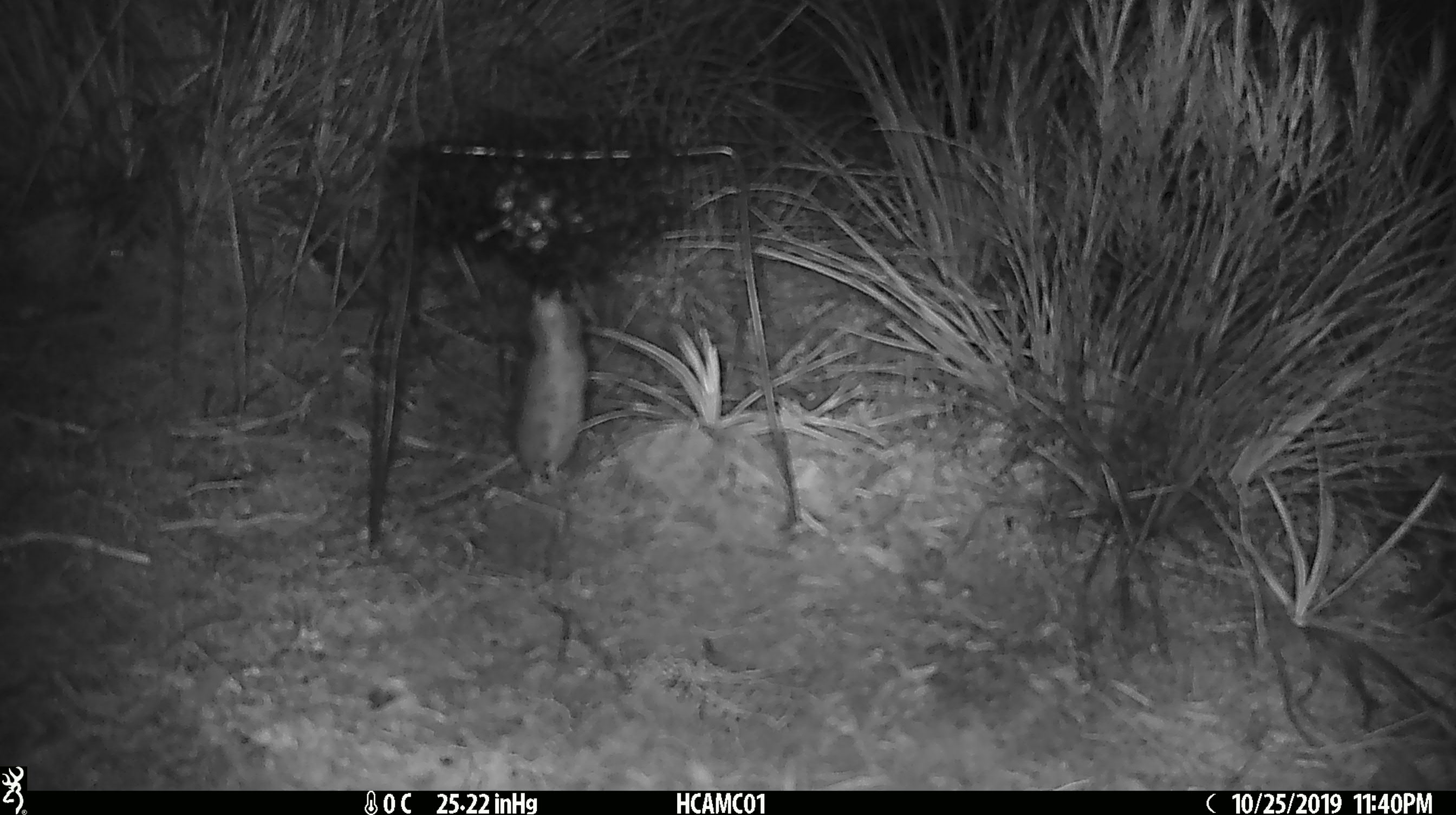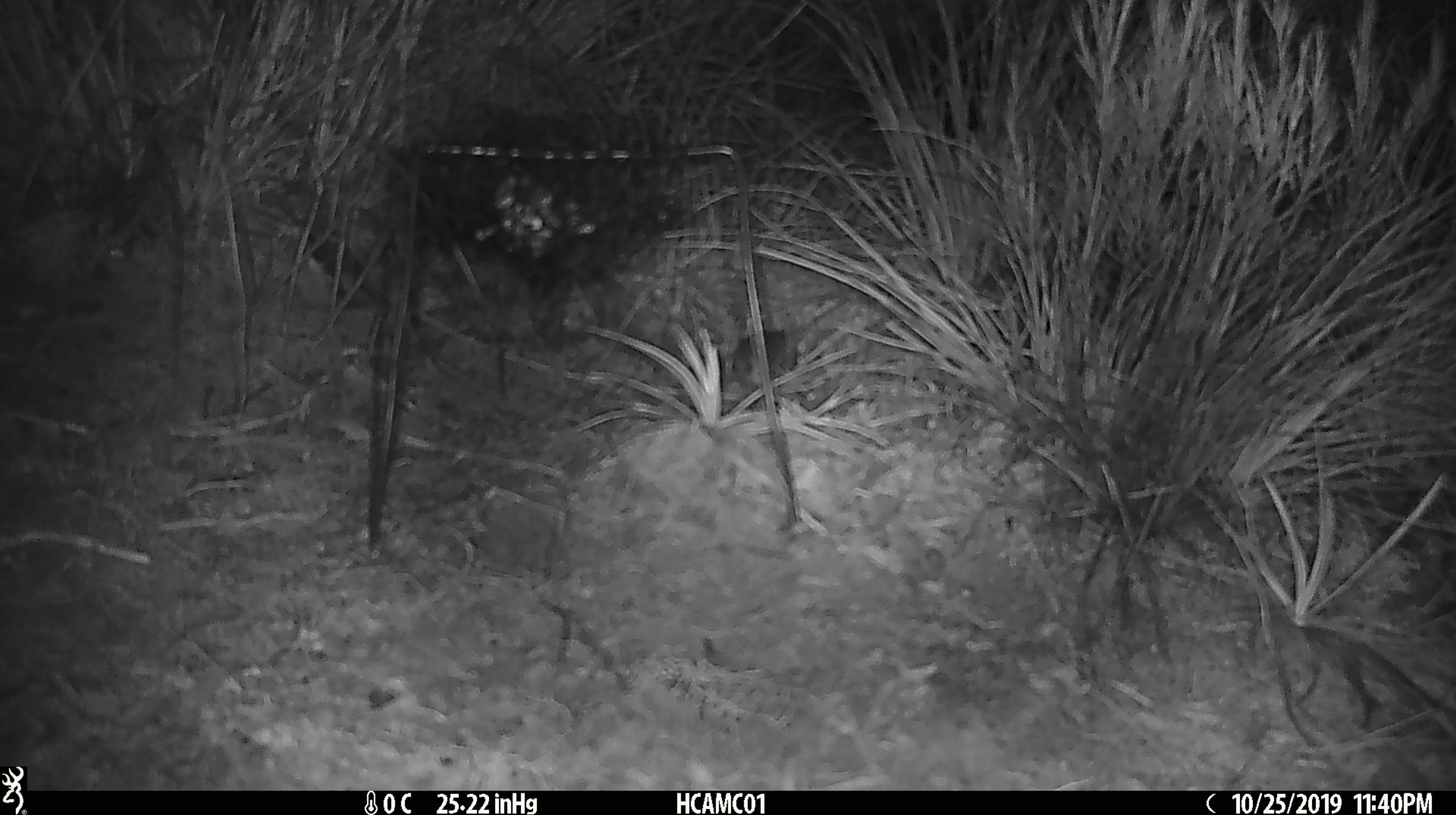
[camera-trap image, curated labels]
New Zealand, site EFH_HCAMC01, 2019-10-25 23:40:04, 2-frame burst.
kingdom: Animalia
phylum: Chordata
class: Mammalia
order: Rodentia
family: Muridae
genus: Mus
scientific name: Mus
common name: mouse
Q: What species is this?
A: Mouse (Mus).